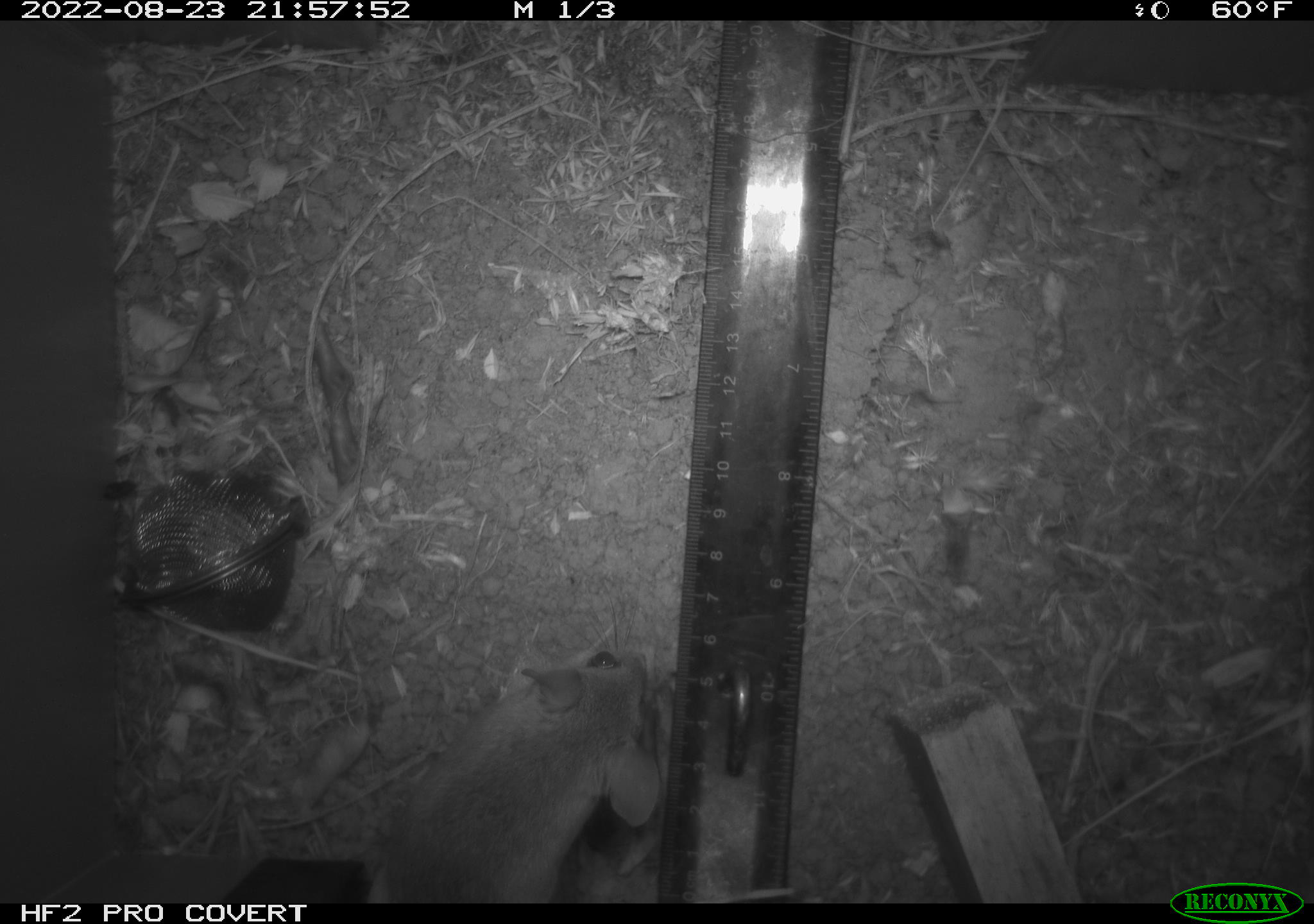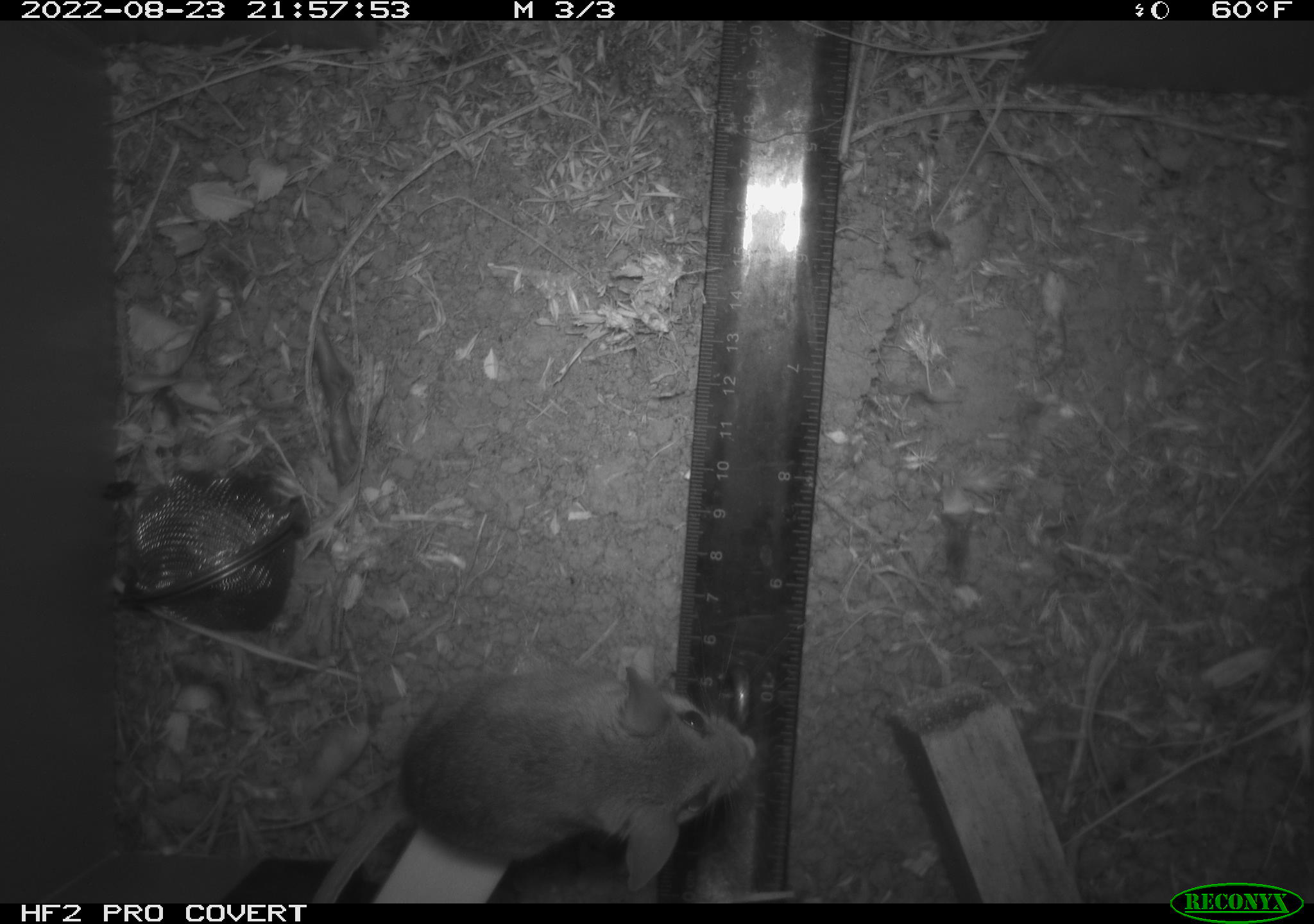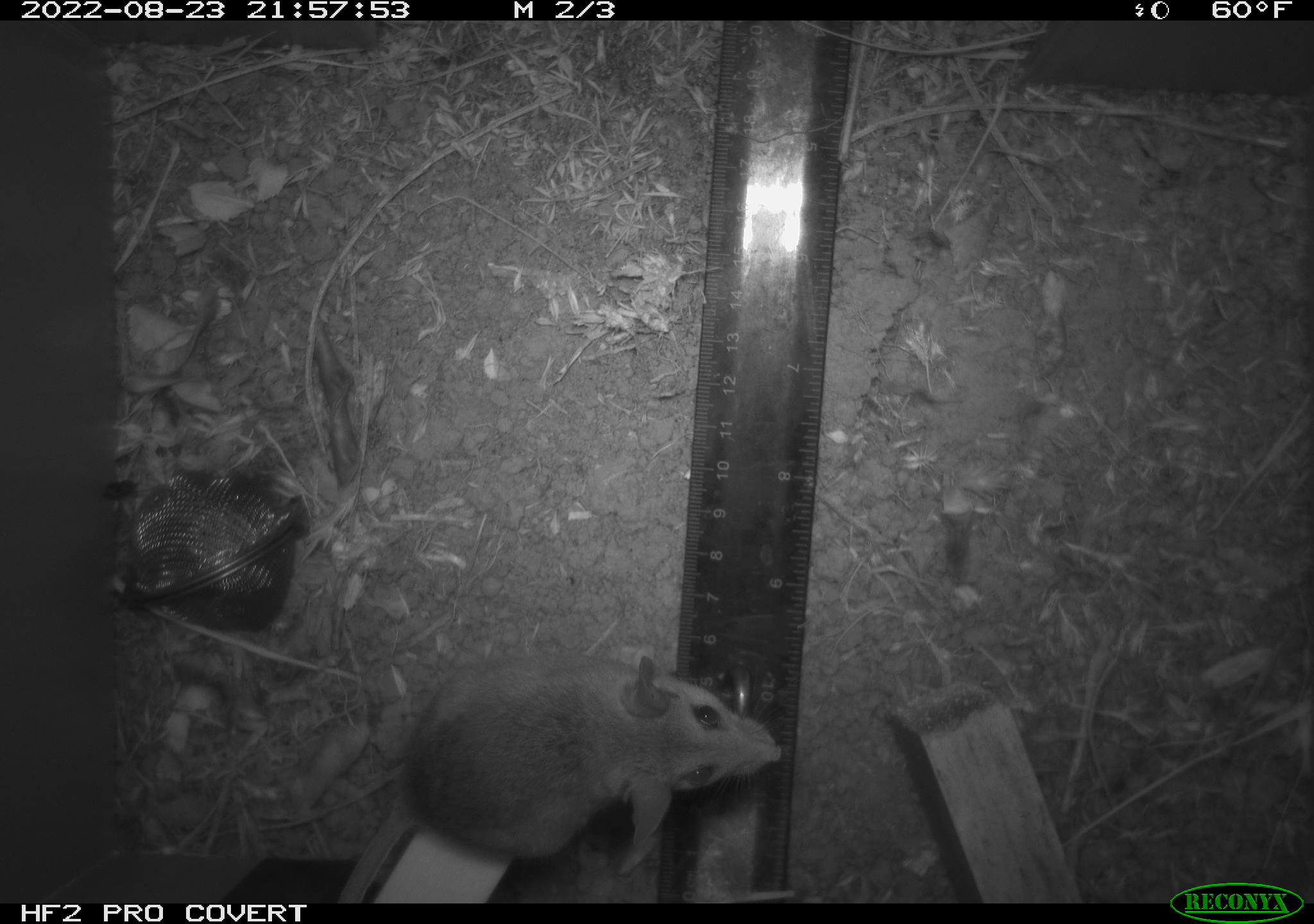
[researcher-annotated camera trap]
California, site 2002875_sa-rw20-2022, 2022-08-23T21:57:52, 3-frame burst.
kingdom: Animalia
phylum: Chordata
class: Mammalia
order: Rodentia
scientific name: Rodentia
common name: mouse species